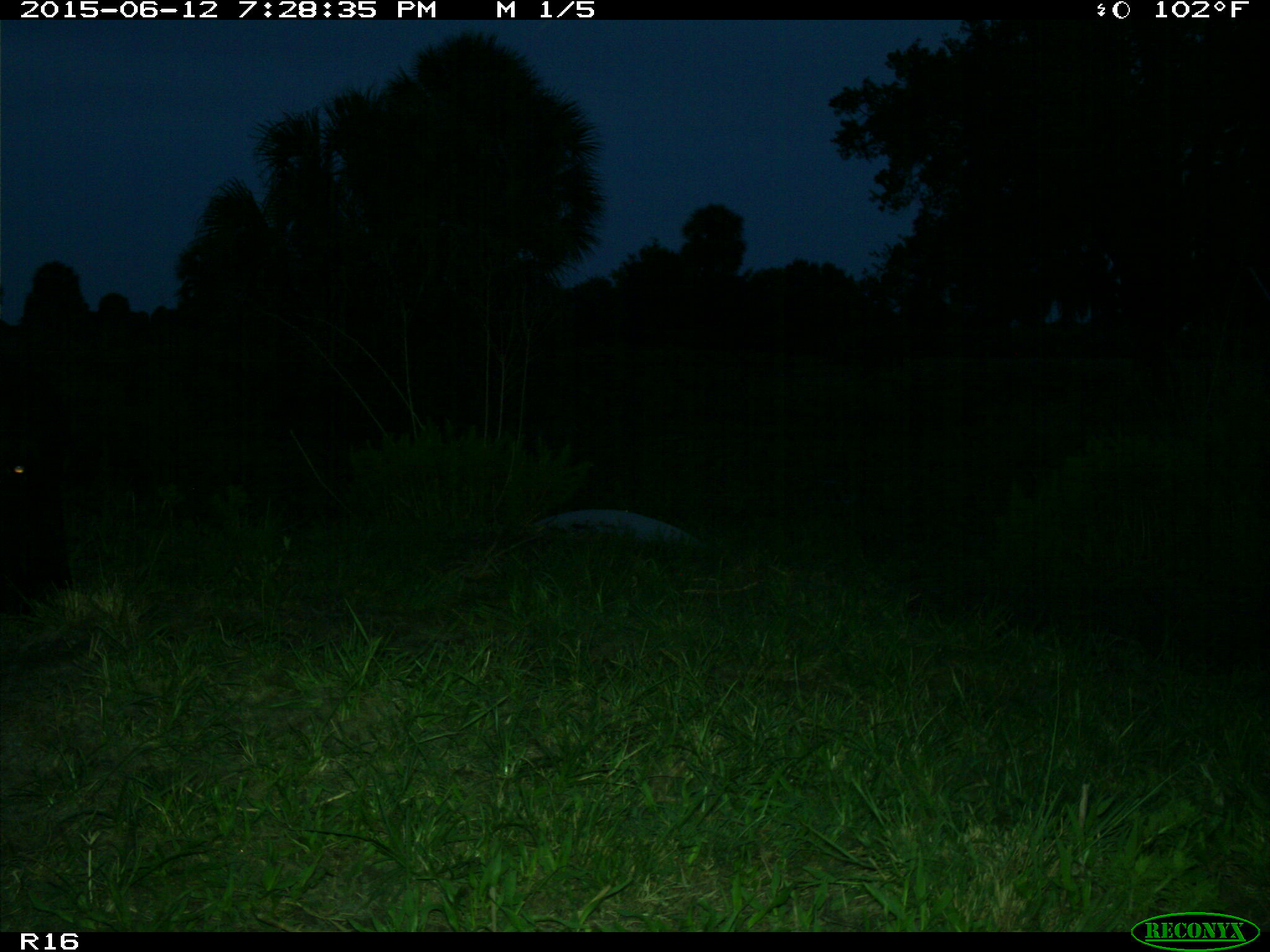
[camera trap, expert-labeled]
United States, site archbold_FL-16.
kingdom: Animalia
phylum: Chordata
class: Mammalia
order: Artiodactyla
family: Bovidae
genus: Bos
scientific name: Bos taurus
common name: domestic cow